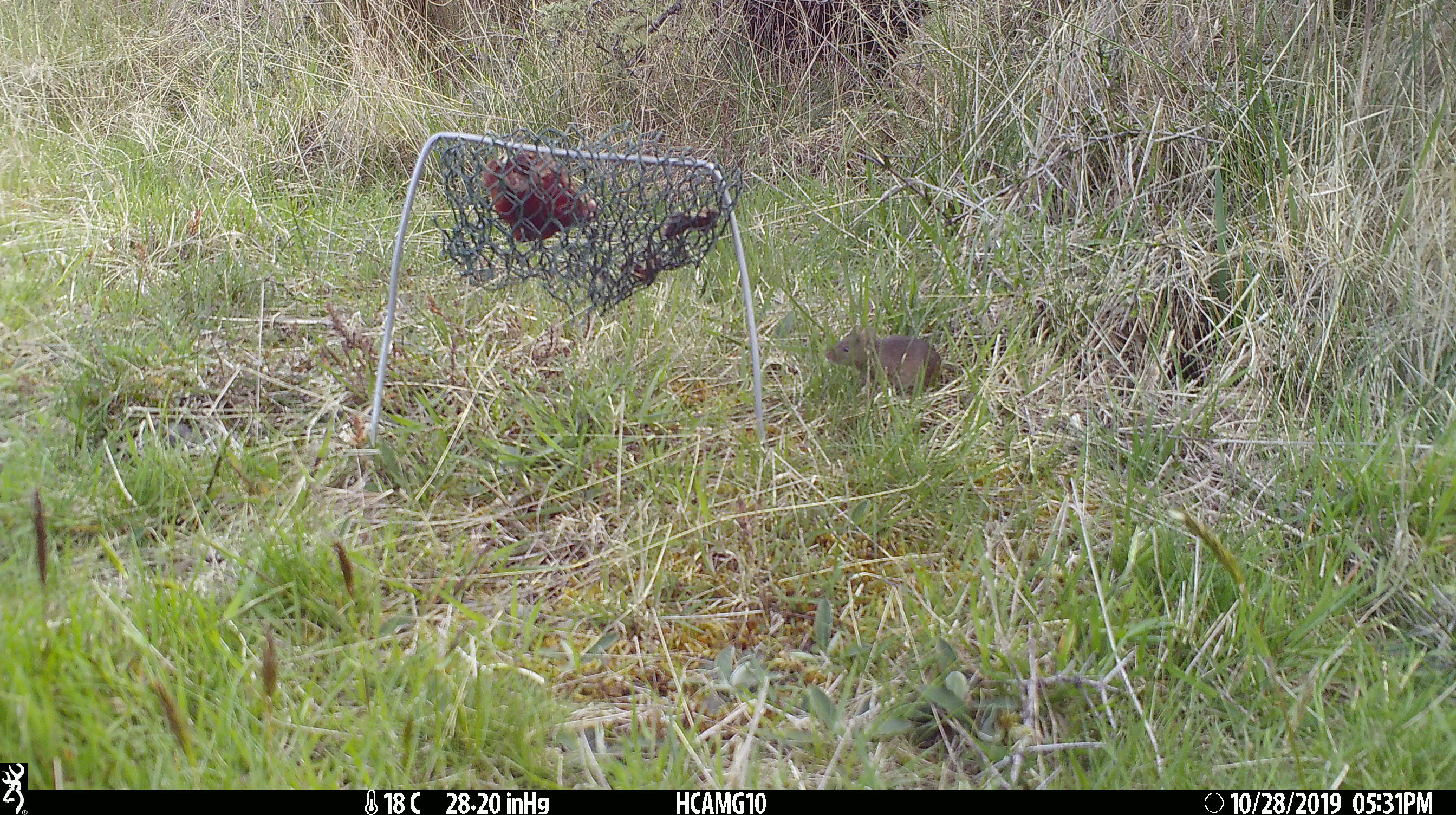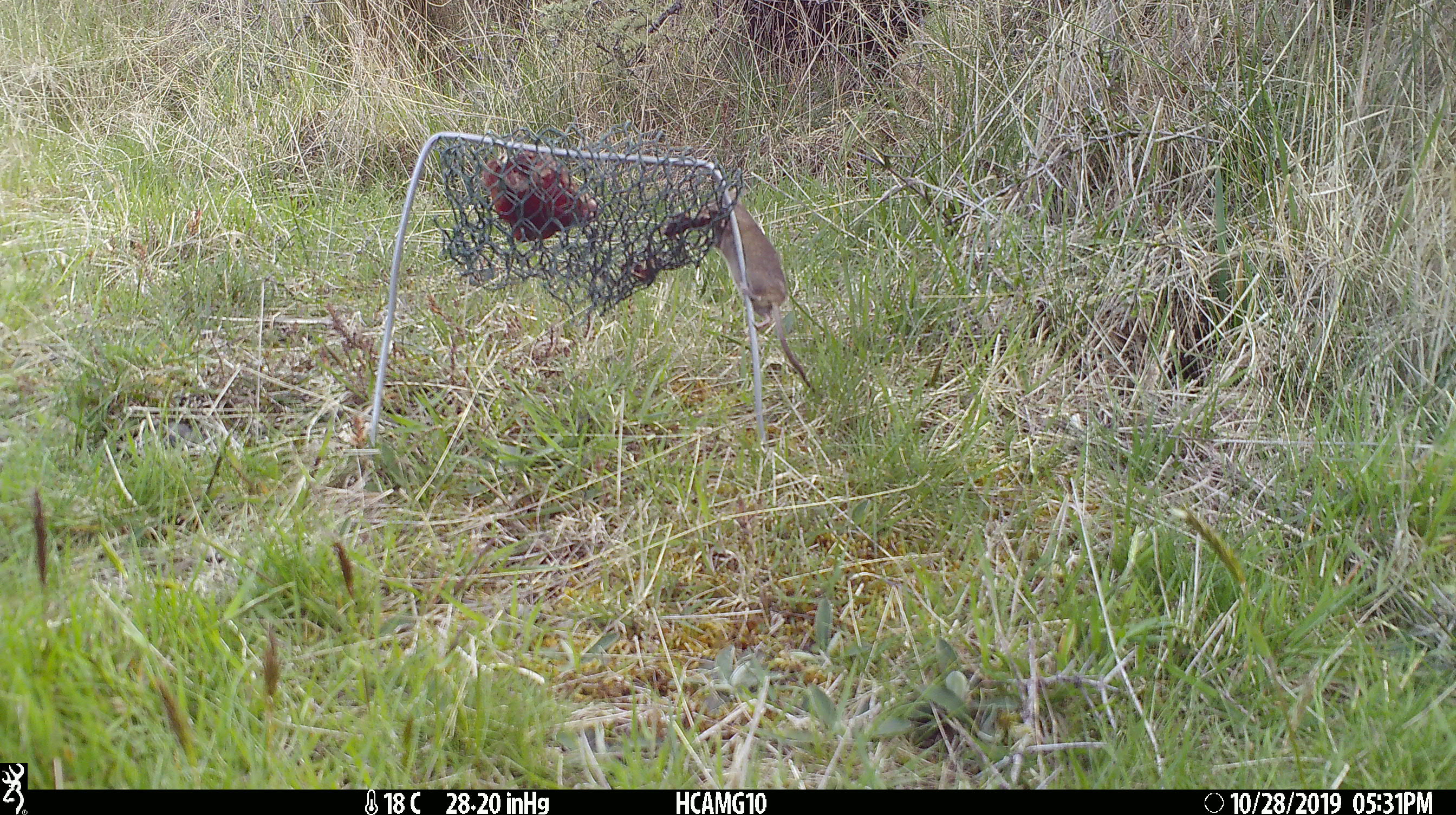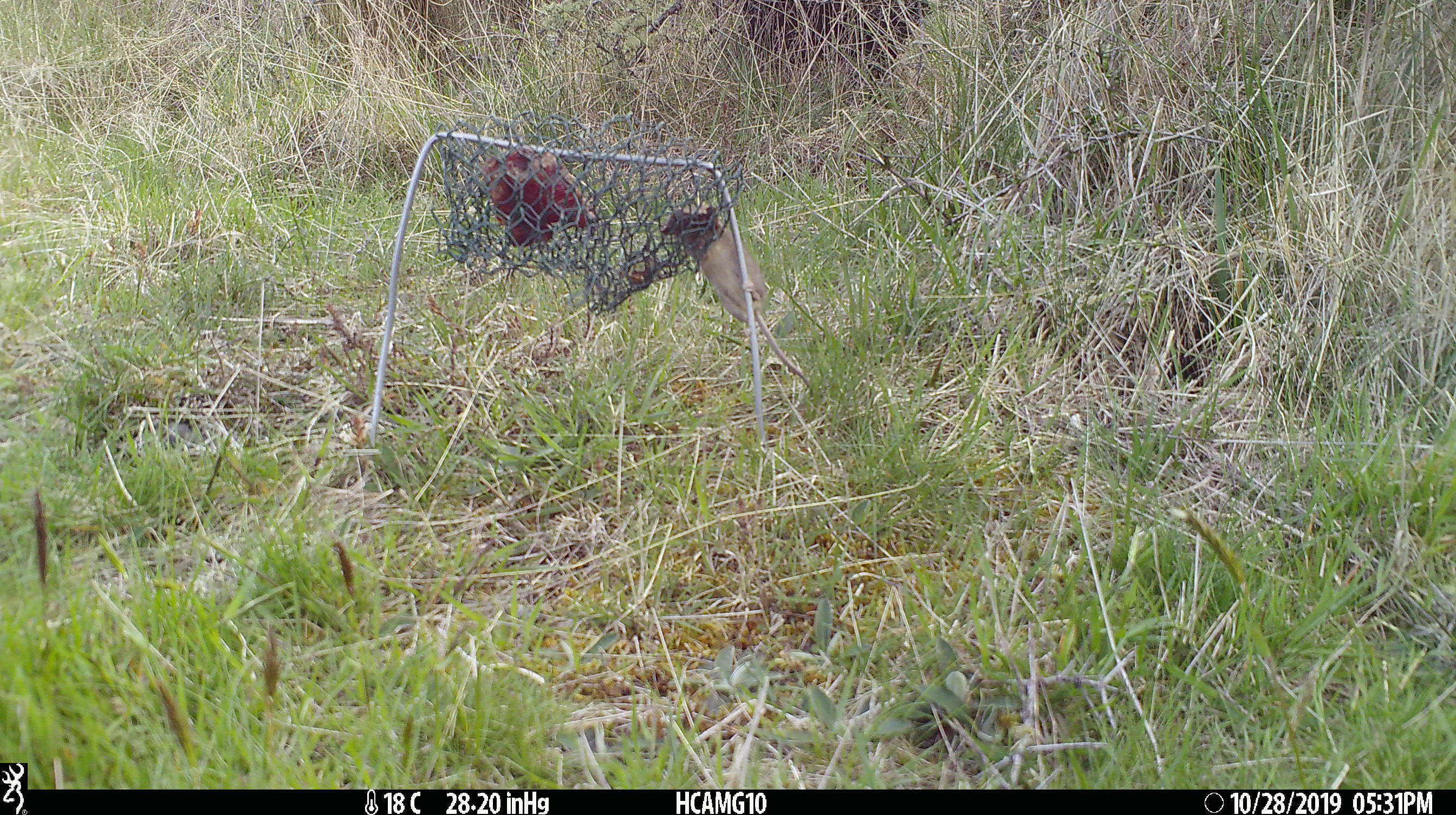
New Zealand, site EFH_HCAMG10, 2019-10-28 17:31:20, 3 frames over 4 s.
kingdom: Animalia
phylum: Chordata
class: Mammalia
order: Rodentia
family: Muridae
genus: Mus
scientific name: Mus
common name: mouse